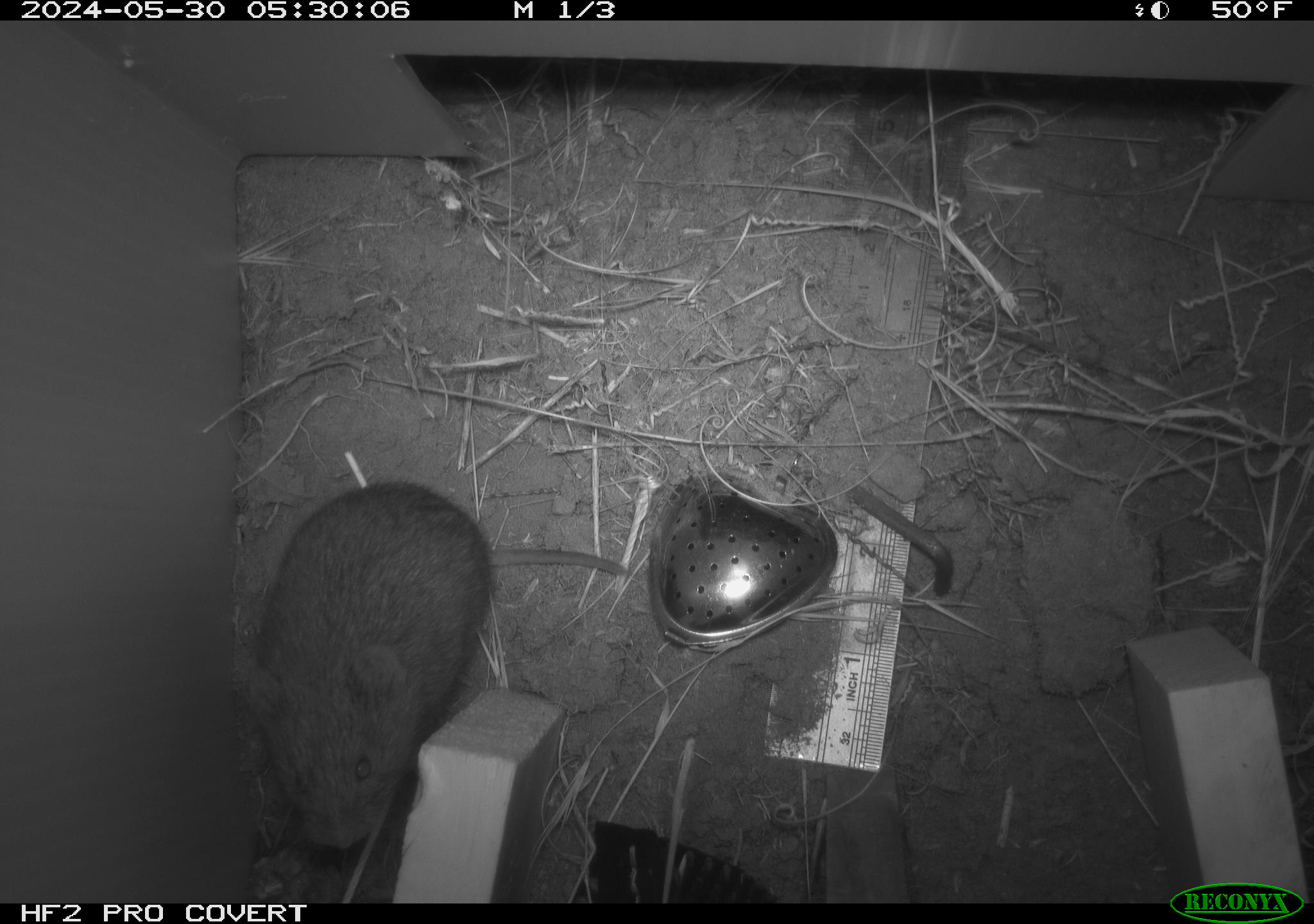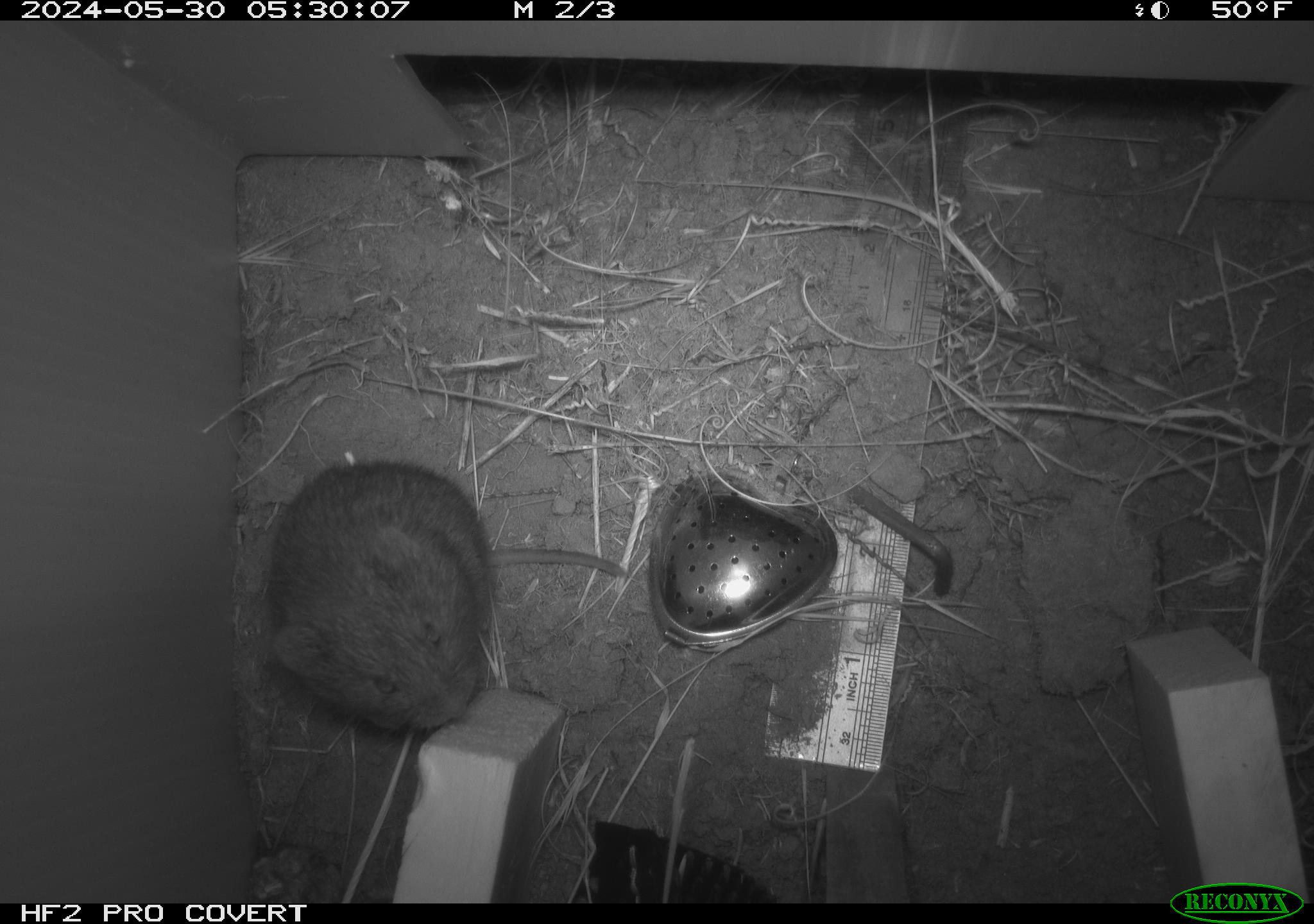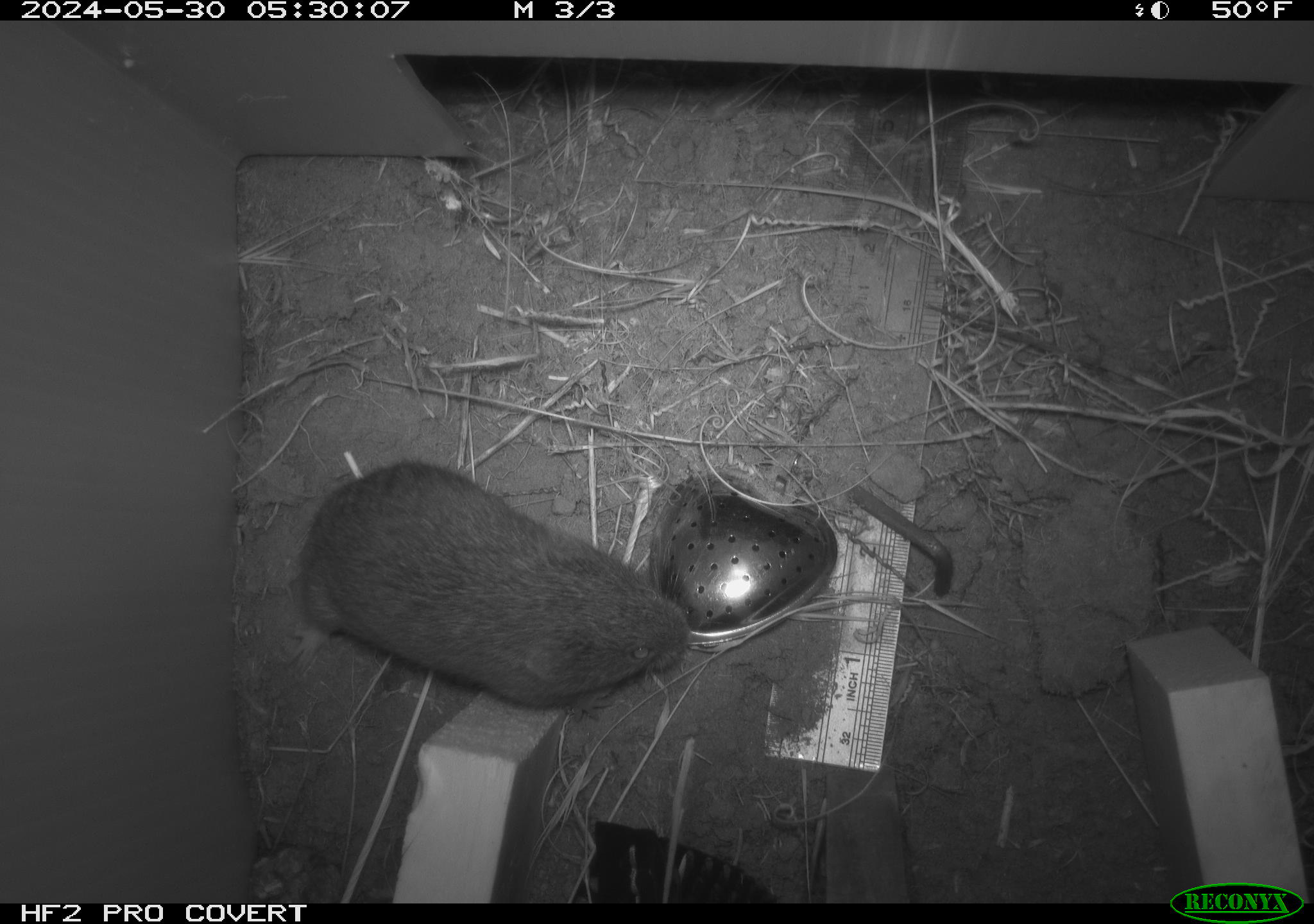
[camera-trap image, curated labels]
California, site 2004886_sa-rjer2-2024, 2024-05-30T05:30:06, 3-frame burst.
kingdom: Animalia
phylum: Chordata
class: Mammalia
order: Rodentia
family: Cricetidae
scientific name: Arvicolinae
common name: voles, lemmings, and muskrats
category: arvicolinae subfamily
Arvicolinae subfamily (voles, lemmings, and muskrats) (Arvicolinae).